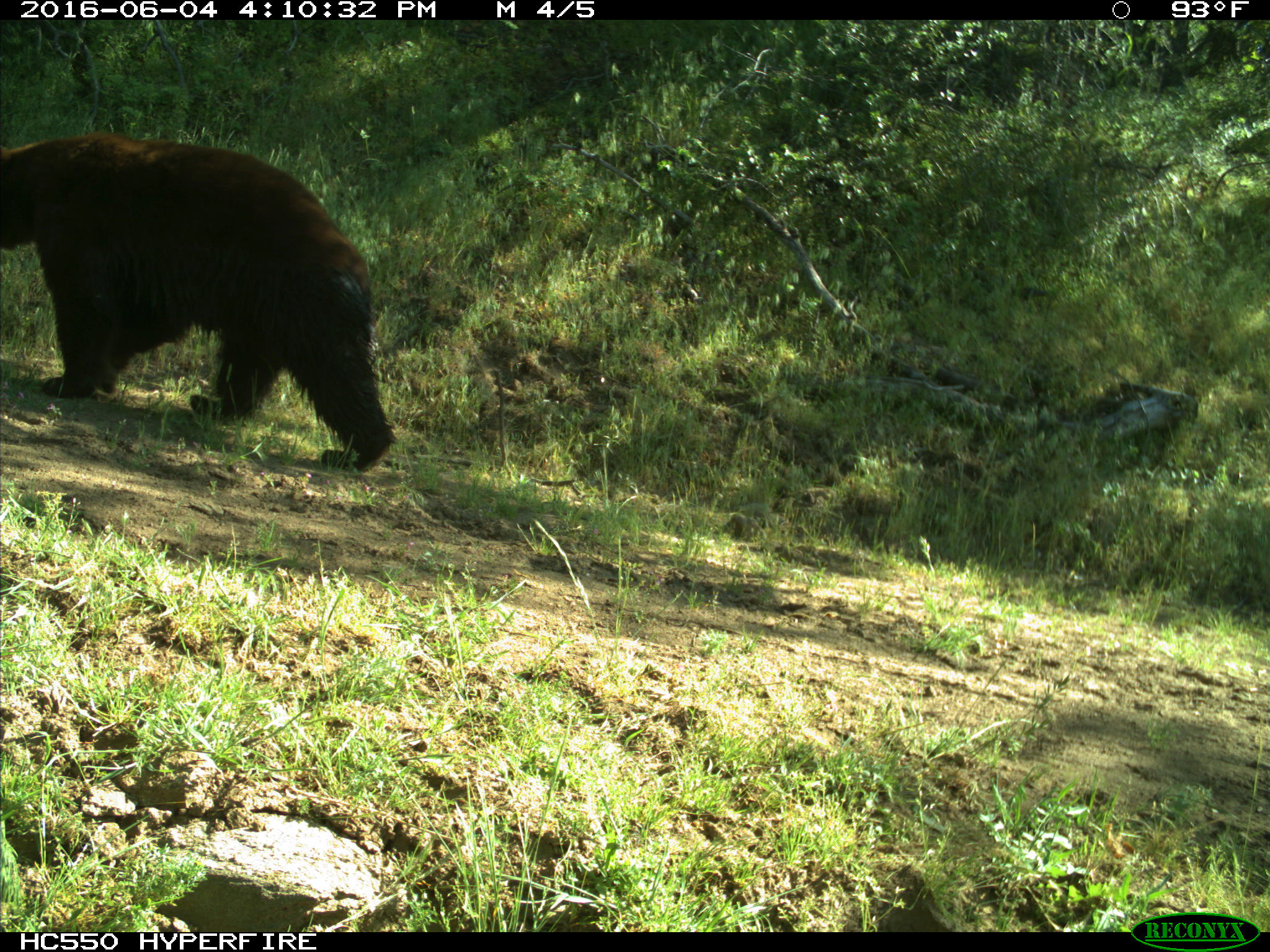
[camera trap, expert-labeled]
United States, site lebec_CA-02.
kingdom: Animalia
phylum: Chordata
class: Mammalia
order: Carnivora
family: Ursidae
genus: Ursus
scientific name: Ursus americanus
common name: american black bear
Ursus americanus (american black bear).